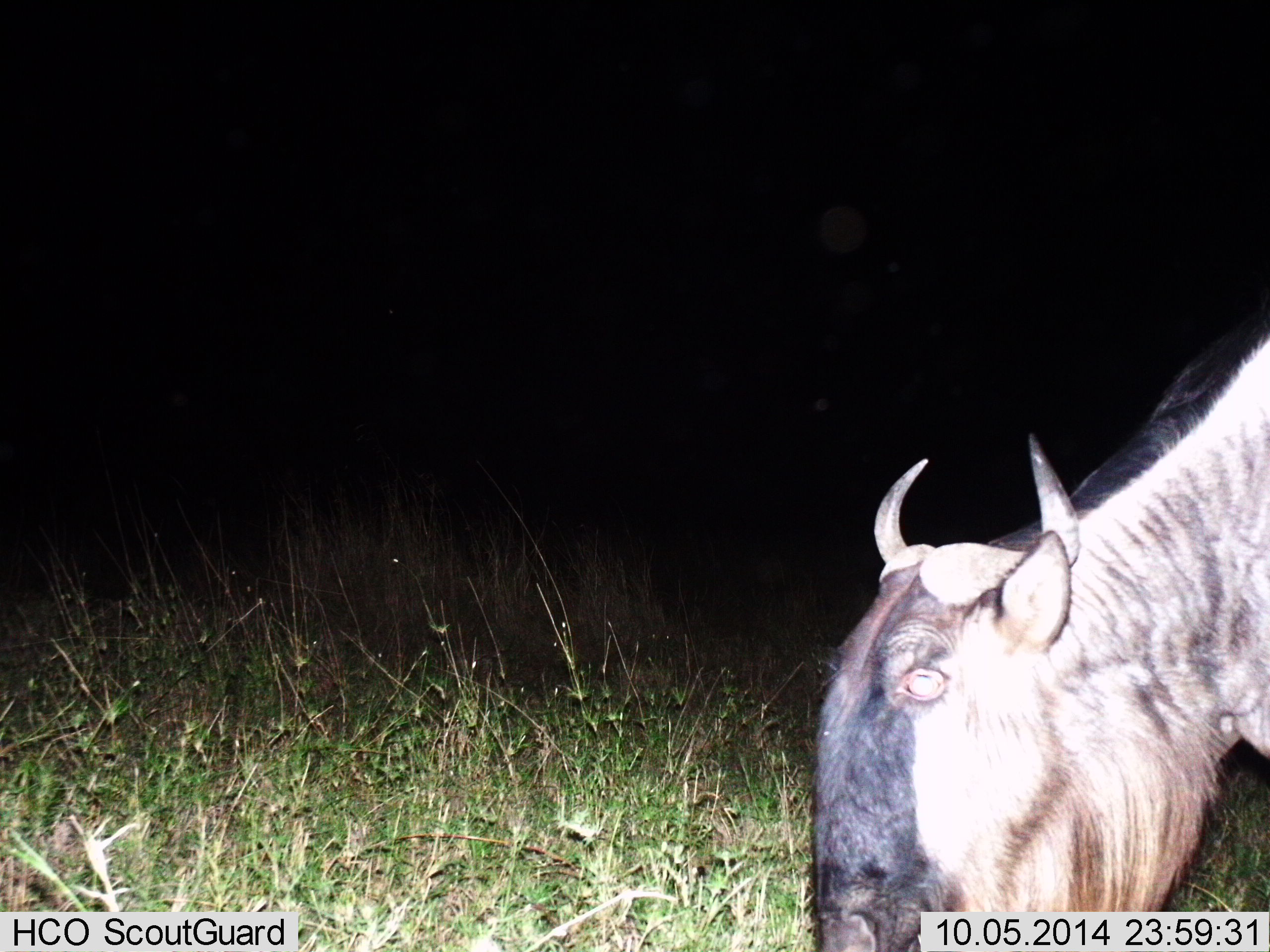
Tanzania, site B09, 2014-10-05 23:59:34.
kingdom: Animalia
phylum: Chordata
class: Mammalia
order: Artiodactyla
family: Bovidae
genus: Connochaetes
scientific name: Connochaetes taurinus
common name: blue wildebeest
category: wildebeest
Wildebeest (blue wildebeest) (Connochaetes taurinus), count 1. Behavior (volunteer vote fractions): standing 10%, resting 0%, moving 0%, interacting 0%. Young present (vote fraction): 0%. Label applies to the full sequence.